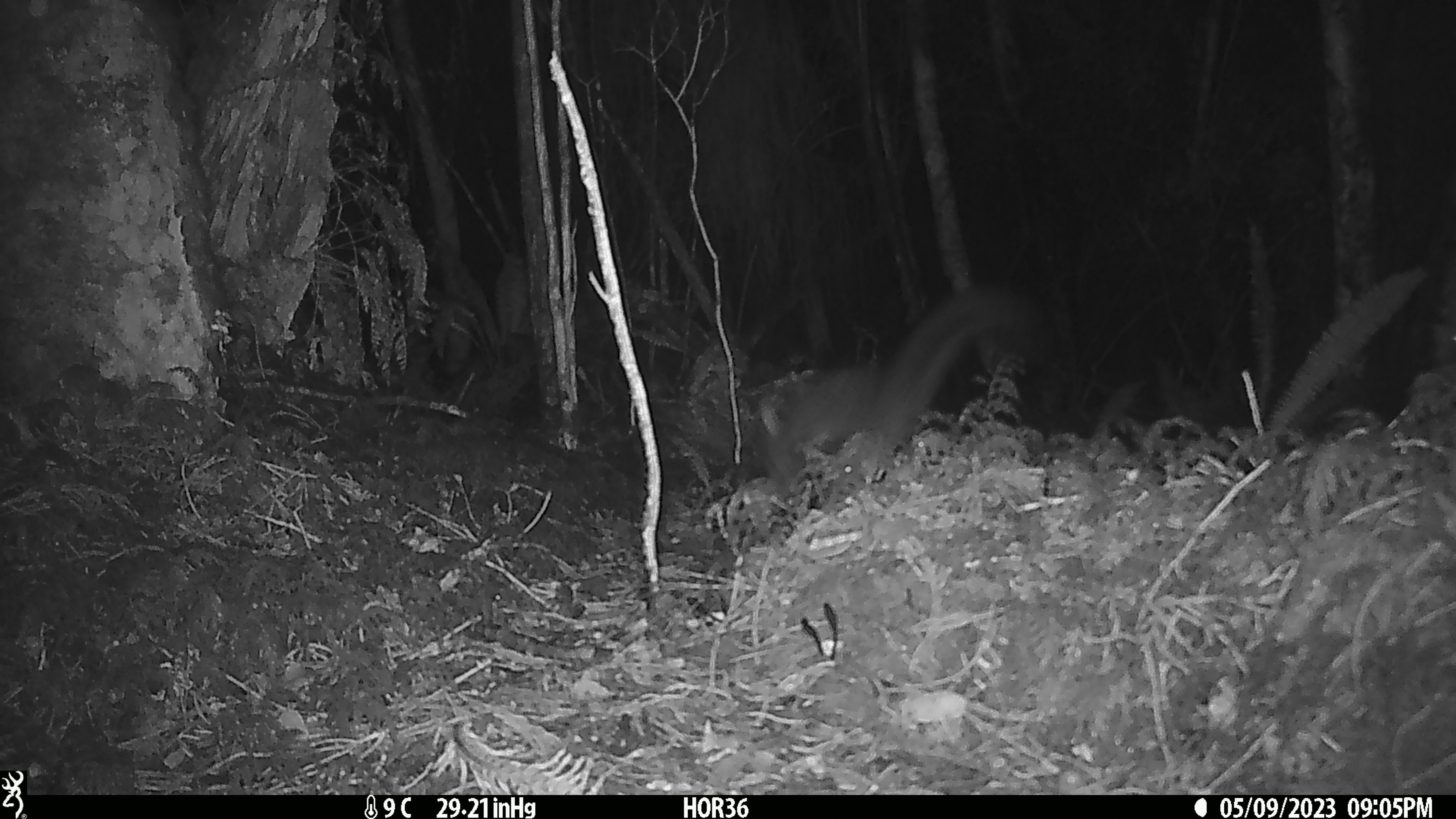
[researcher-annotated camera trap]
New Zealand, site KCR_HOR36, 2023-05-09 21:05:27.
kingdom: Animalia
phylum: Chordata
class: Mammalia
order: Diprotodontia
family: Phalangeridae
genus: Trichosurus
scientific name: Trichosurus vulpecula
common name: common brushtail possum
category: possum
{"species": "possum (common brushtail possum) (Trichosurus vulpecula)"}